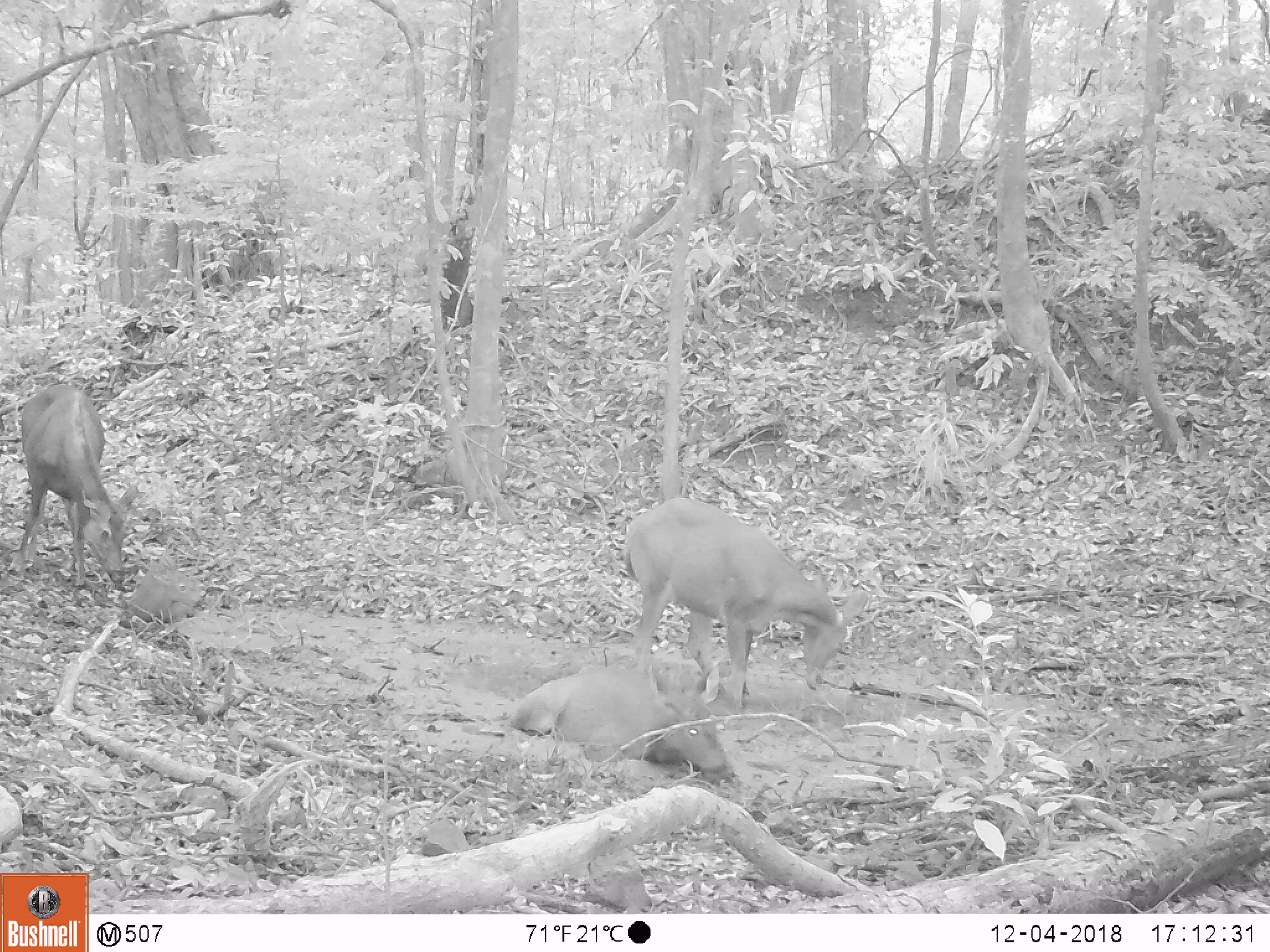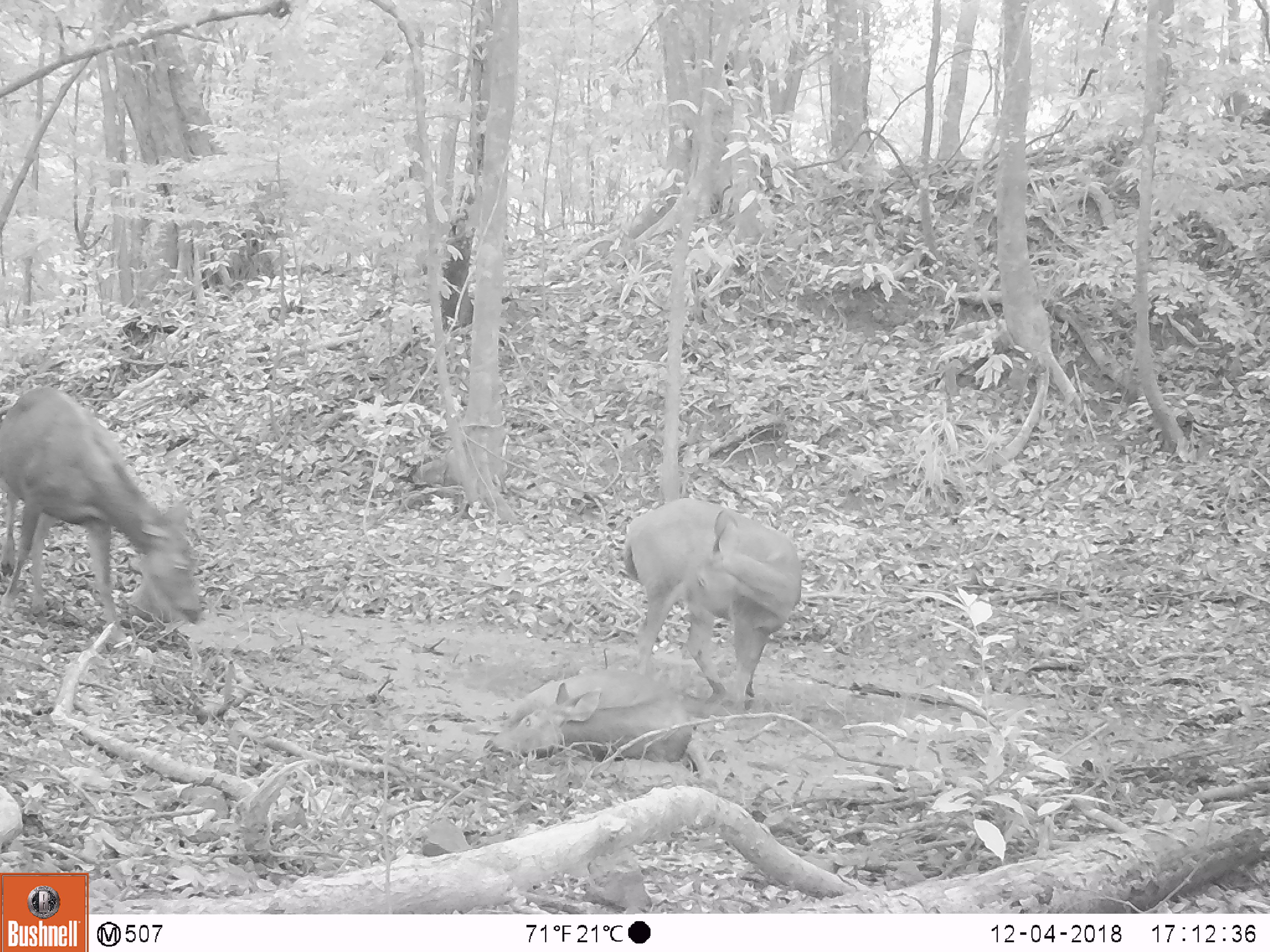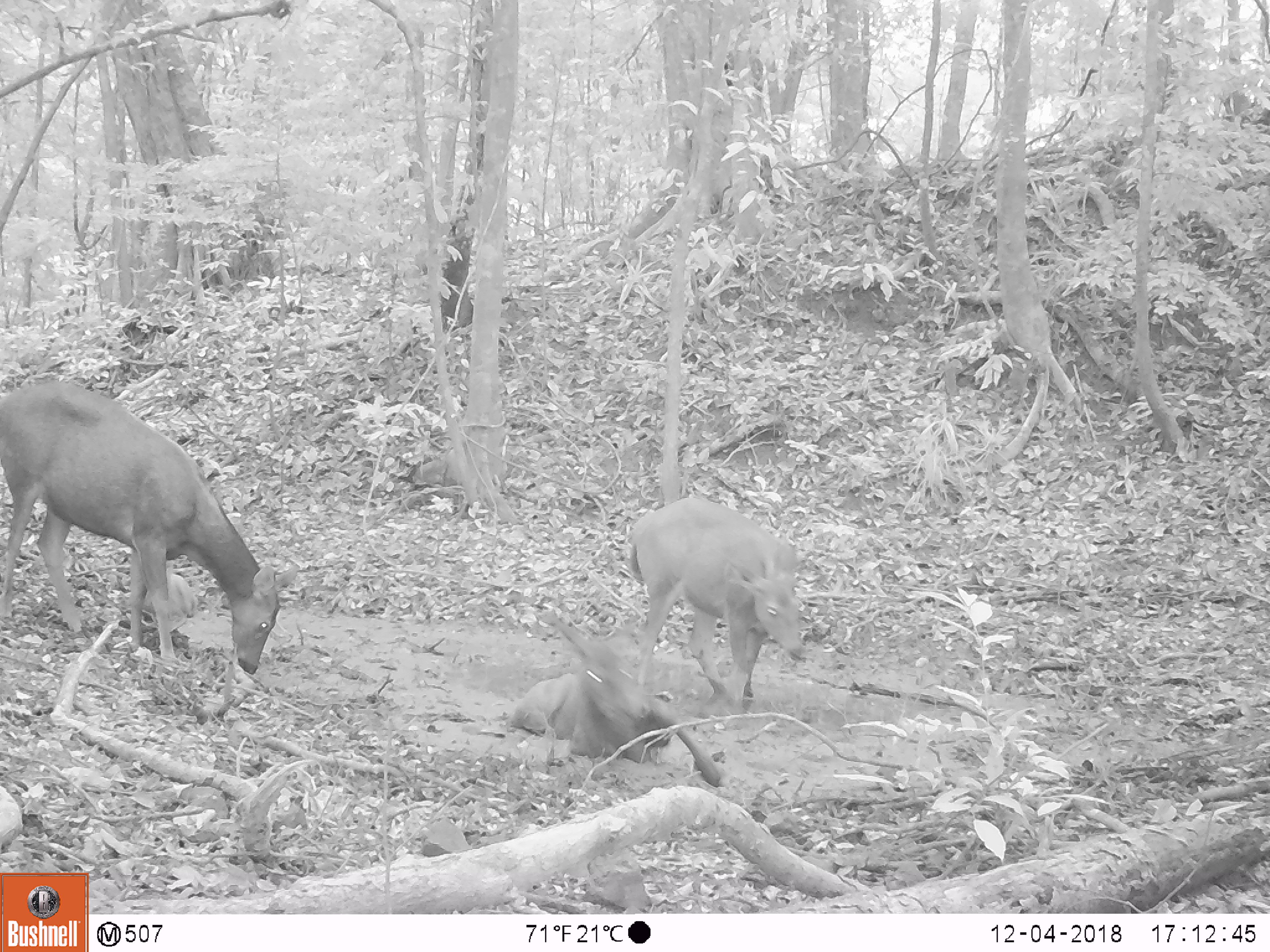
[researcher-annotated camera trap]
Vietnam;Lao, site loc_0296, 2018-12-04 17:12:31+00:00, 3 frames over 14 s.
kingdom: Animalia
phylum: Chordata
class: Mammalia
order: Artiodactyla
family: Cervidae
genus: Rusa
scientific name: Rusa unicolor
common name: sambar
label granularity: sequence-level